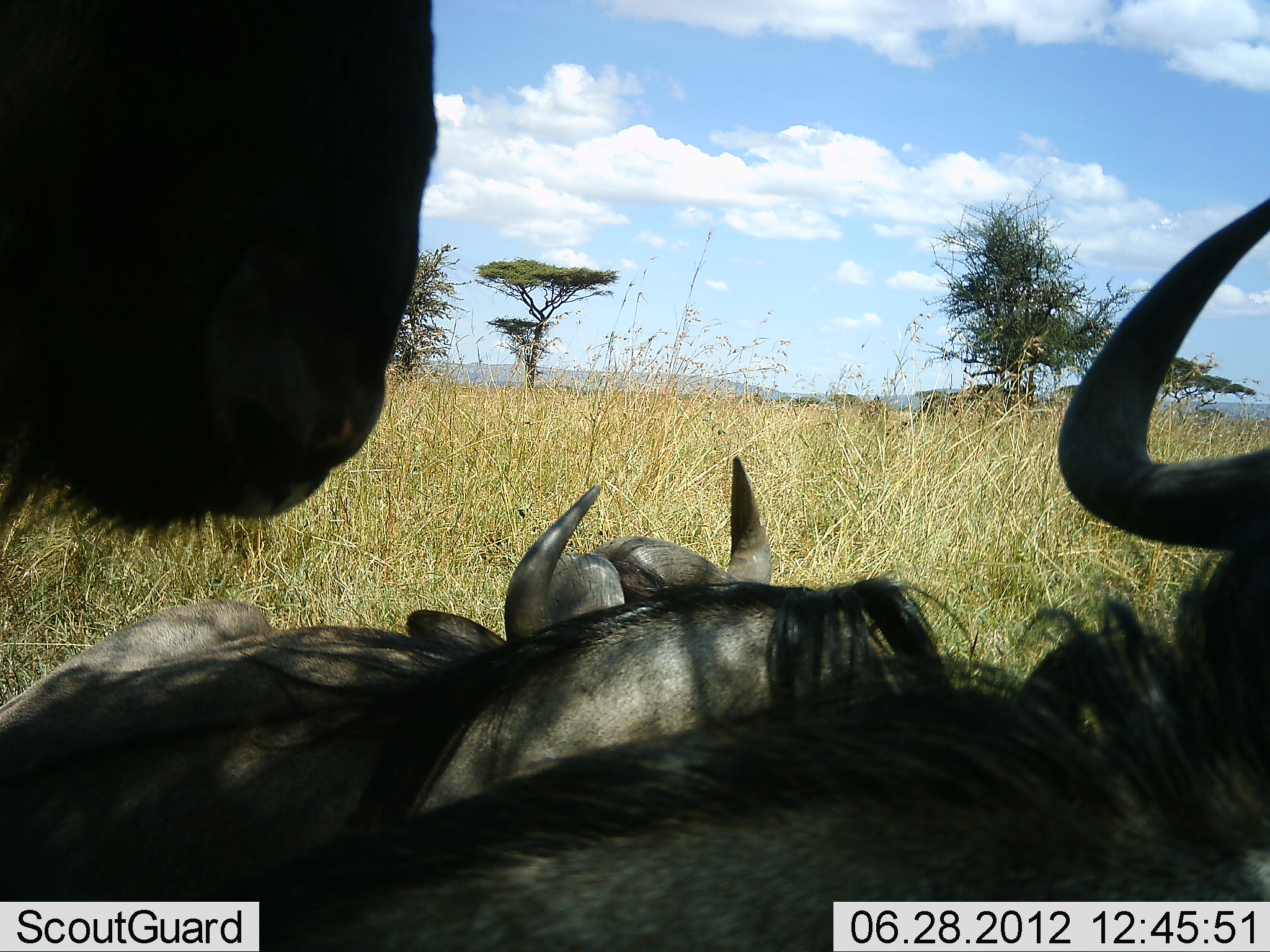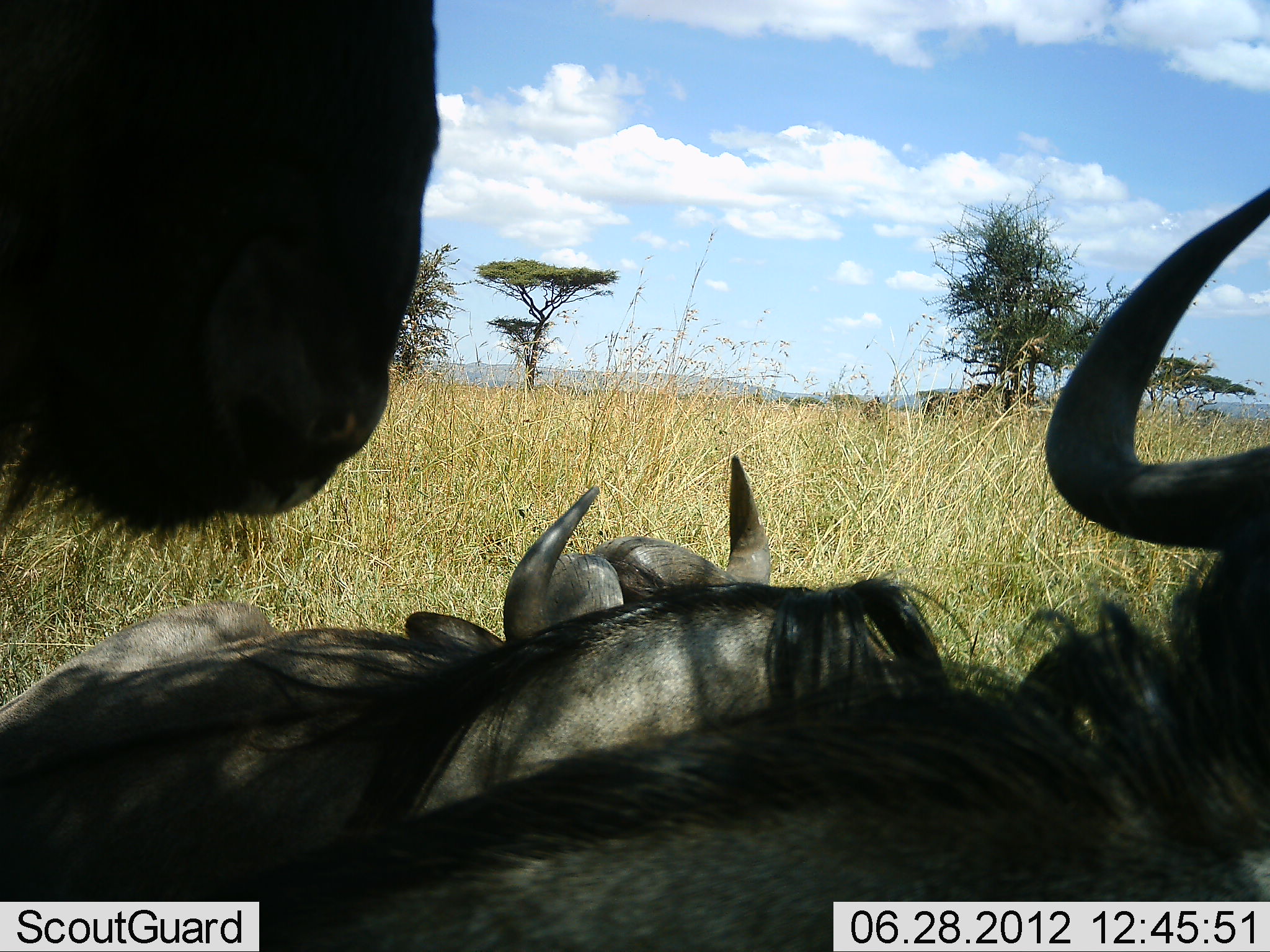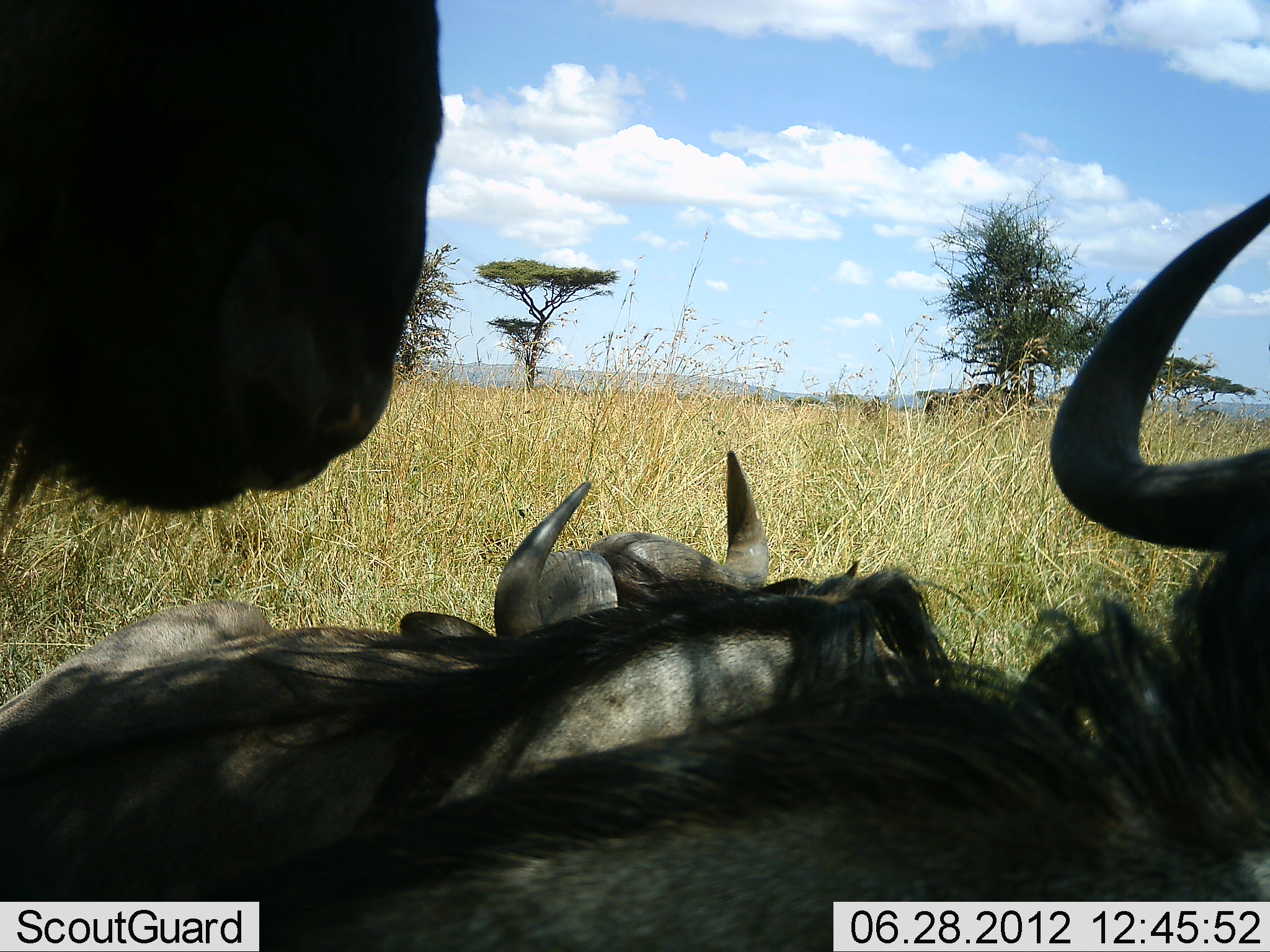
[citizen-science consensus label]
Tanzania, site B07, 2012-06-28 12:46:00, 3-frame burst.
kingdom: Animalia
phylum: Chordata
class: Mammalia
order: Artiodactyla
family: Bovidae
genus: Connochaetes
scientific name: Connochaetes taurinus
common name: blue wildebeest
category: wildebeest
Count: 4.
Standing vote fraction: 70%.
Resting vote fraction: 100%.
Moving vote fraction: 0%.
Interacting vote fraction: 0%.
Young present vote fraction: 0%.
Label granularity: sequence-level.